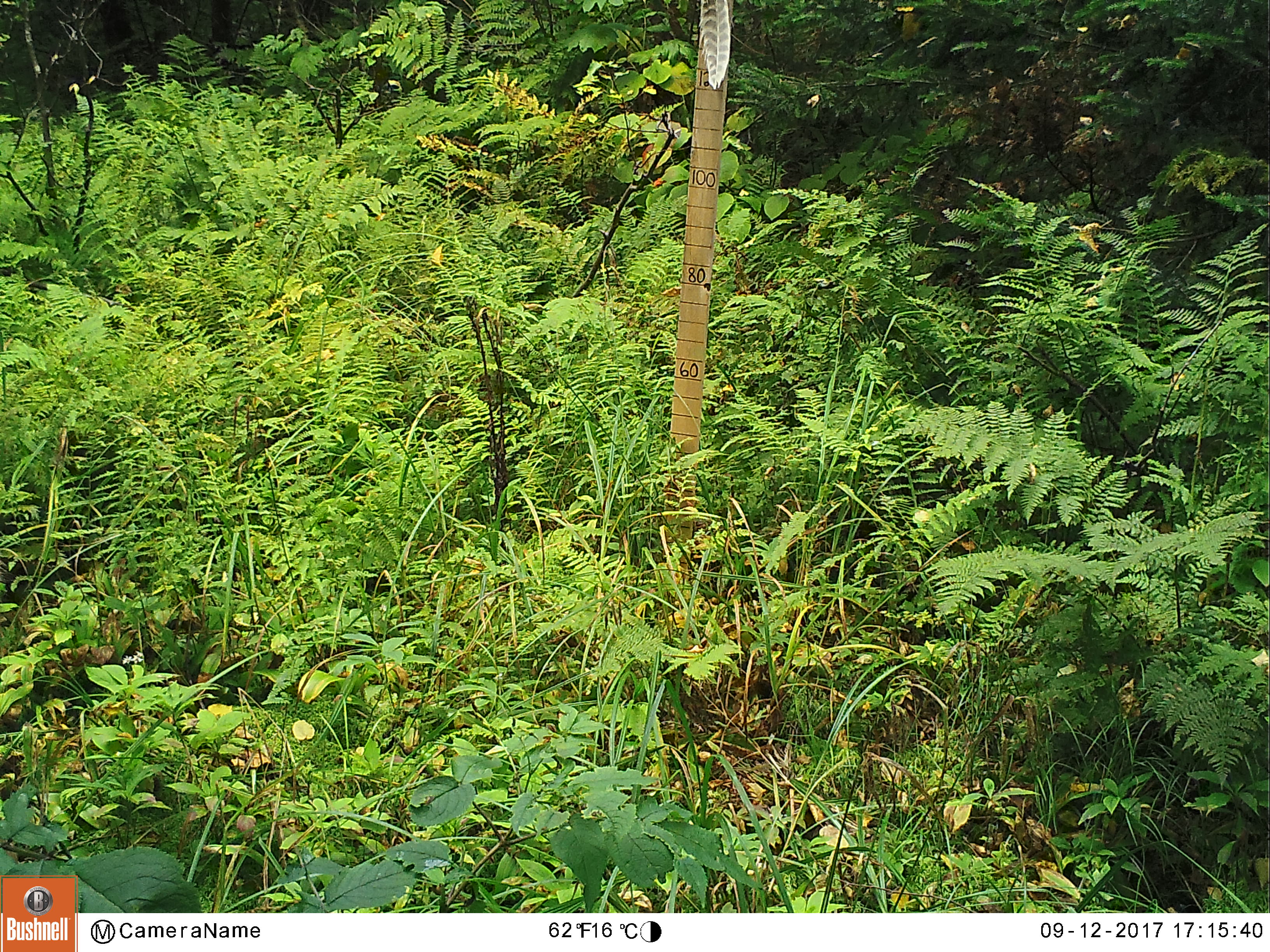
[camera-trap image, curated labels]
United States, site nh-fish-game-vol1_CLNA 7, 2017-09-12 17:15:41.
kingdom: Animalia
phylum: Chordata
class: Mammalia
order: Artiodactyla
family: Cervidae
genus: Odocoileus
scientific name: Odocoileus virginianus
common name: white-tailed deer